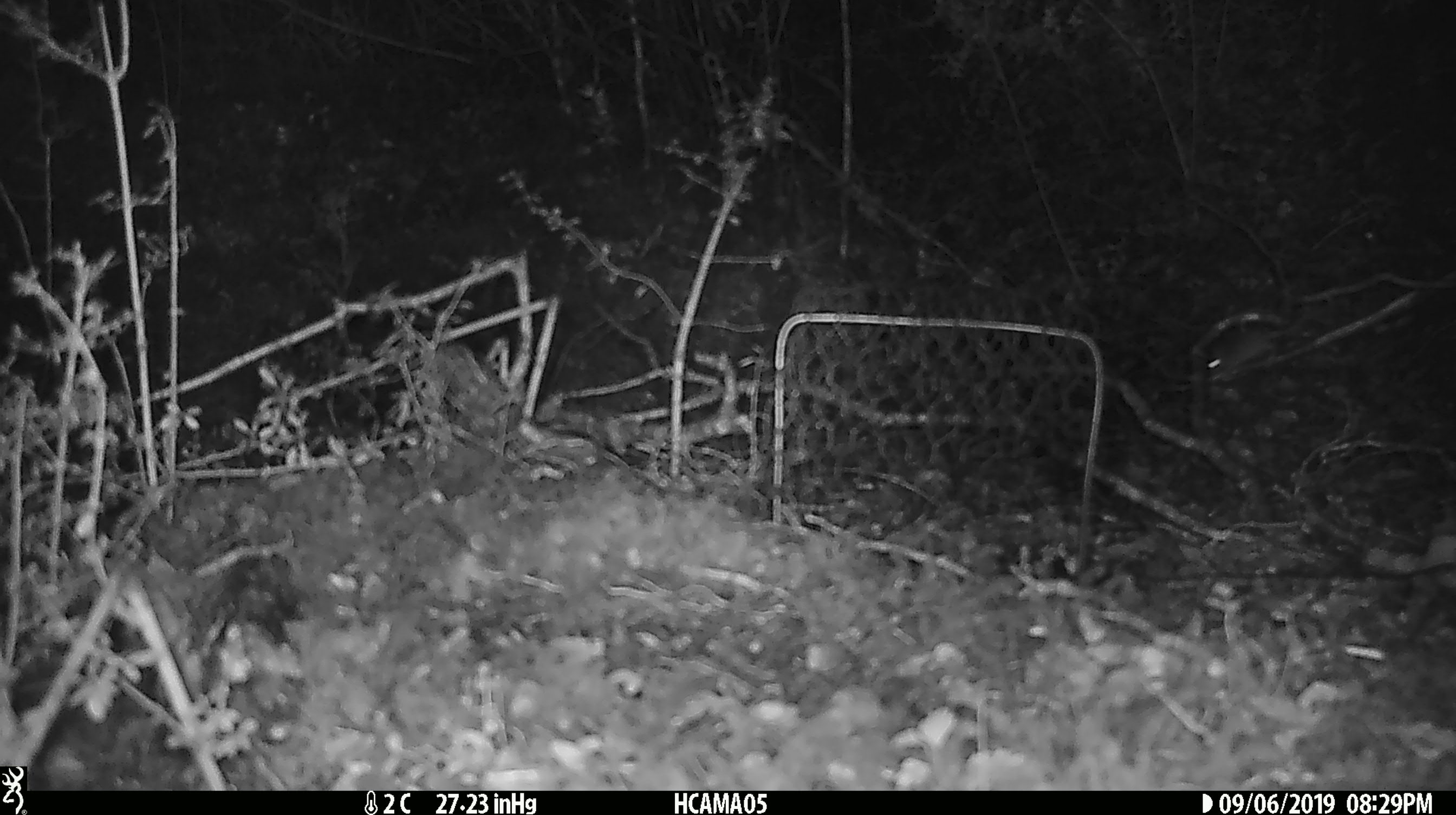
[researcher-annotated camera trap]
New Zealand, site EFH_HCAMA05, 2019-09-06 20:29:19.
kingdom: Animalia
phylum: Chordata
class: Mammalia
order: Rodentia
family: Muridae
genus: Mus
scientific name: Mus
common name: mouse